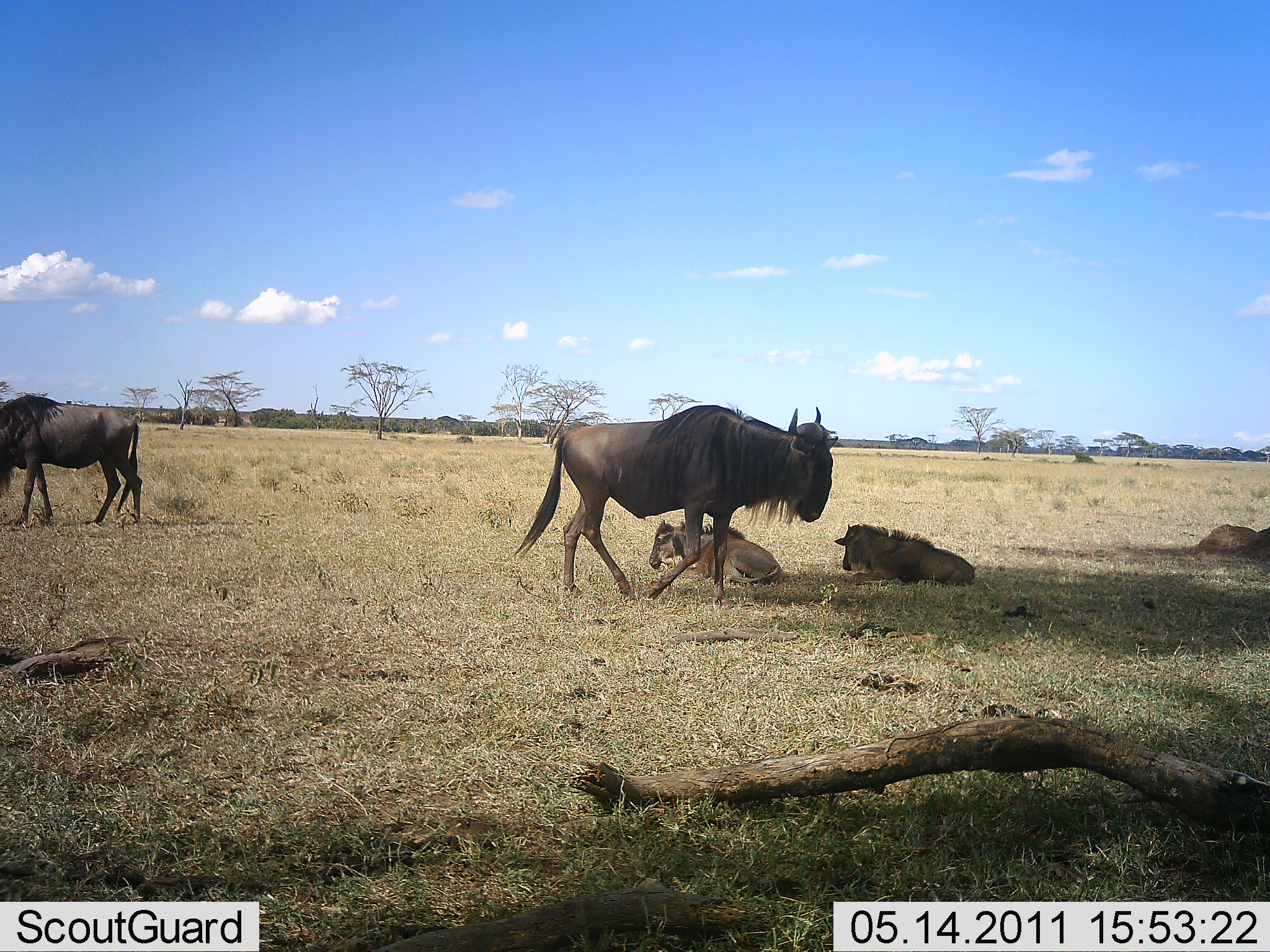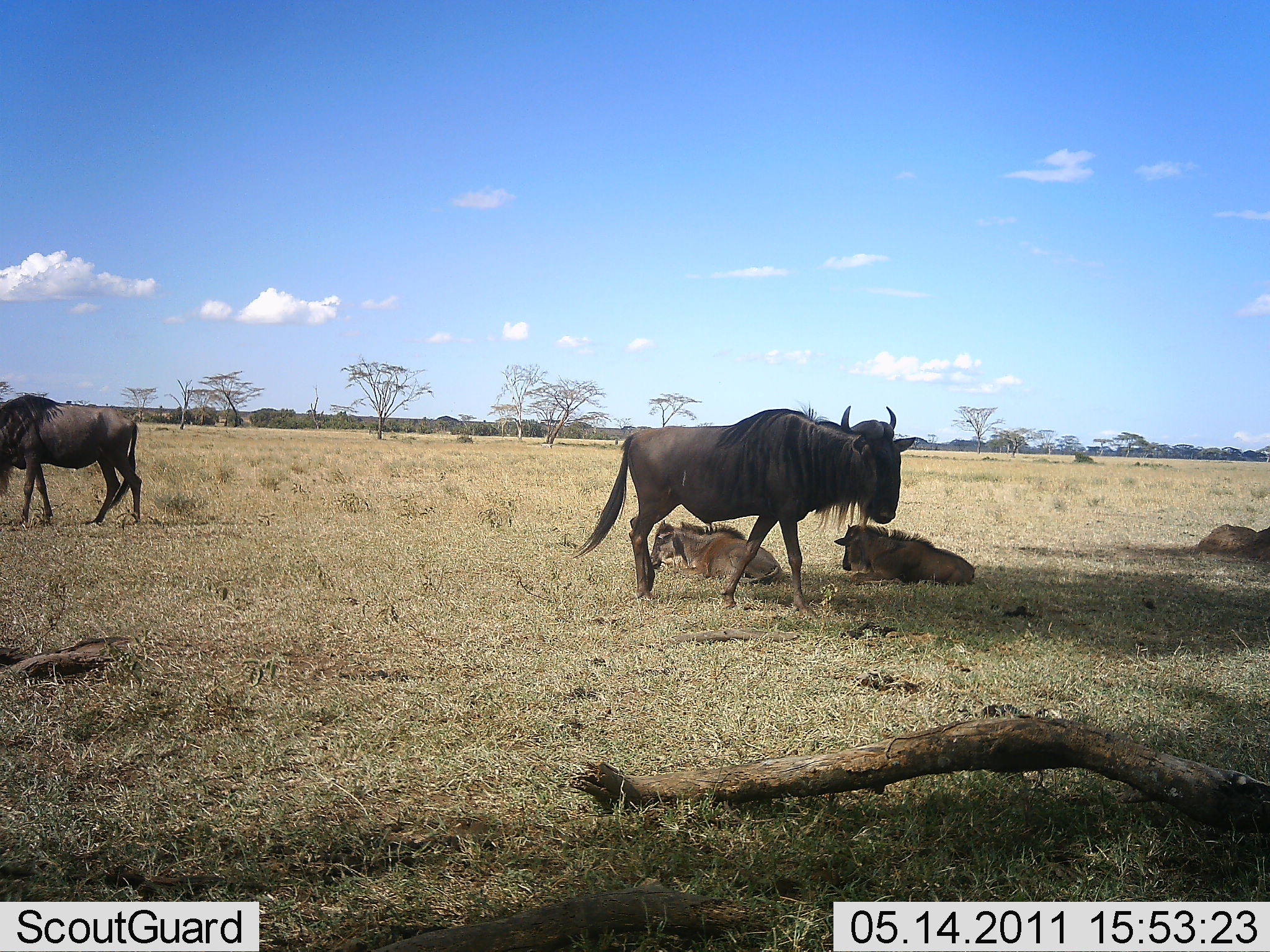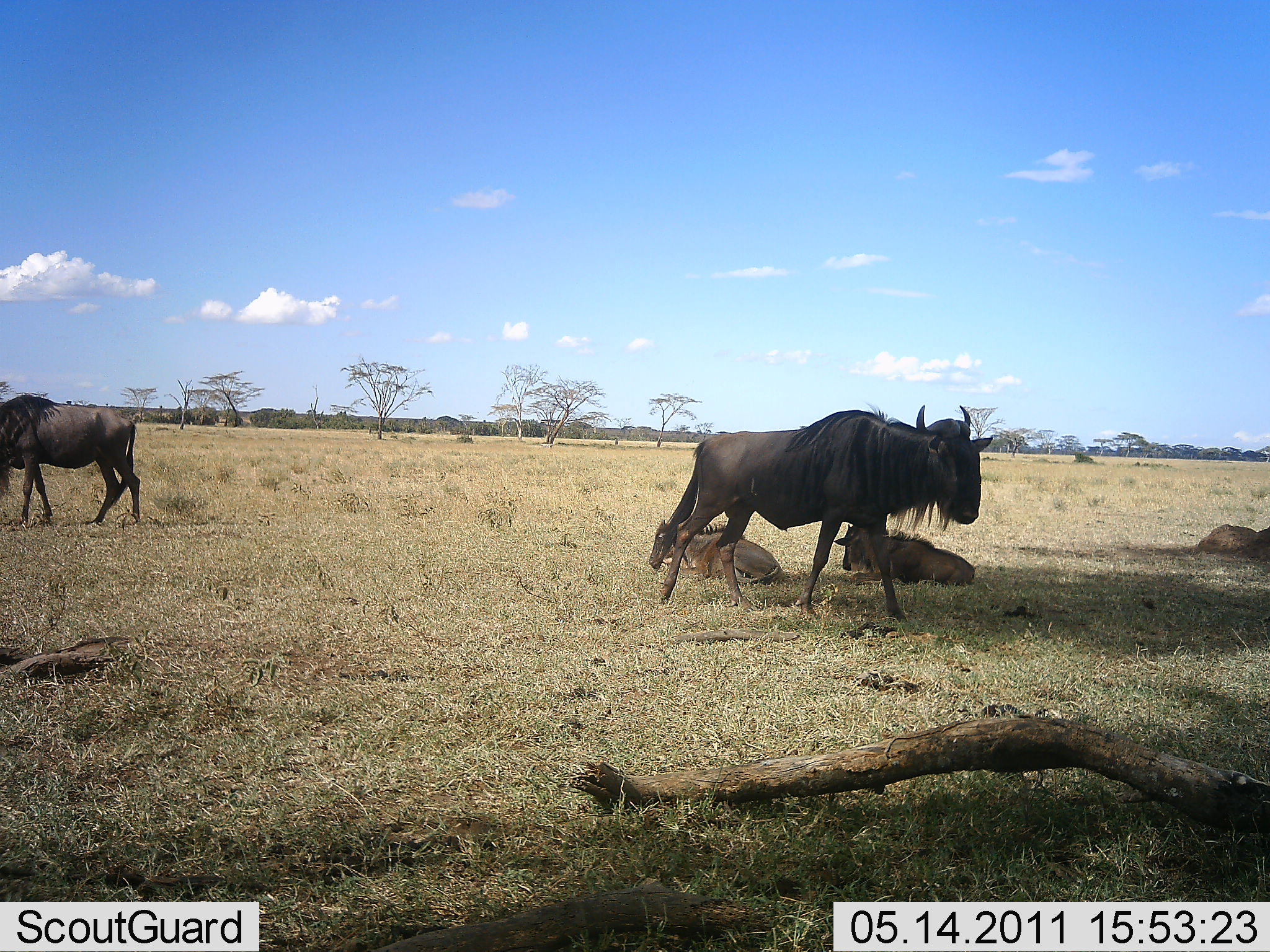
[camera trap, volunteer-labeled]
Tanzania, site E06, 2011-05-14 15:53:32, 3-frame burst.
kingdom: Animalia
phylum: Chordata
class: Mammalia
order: Artiodactyla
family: Bovidae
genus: Connochaetes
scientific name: Connochaetes taurinus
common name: blue wildebeest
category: wildebeest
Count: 4.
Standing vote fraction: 60%.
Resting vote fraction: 90%.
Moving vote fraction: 70%.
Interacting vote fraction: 0%.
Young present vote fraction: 40%.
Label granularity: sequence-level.